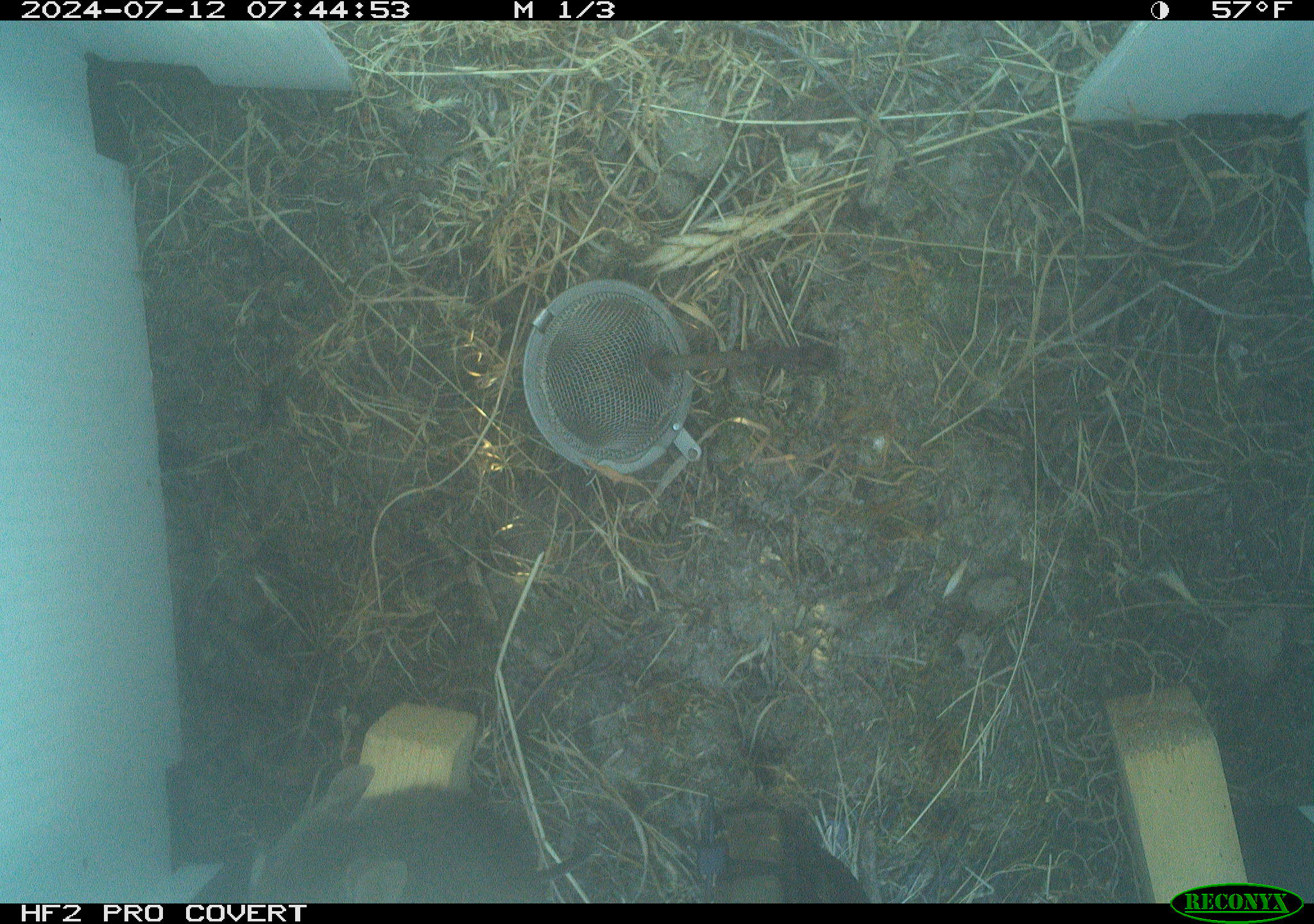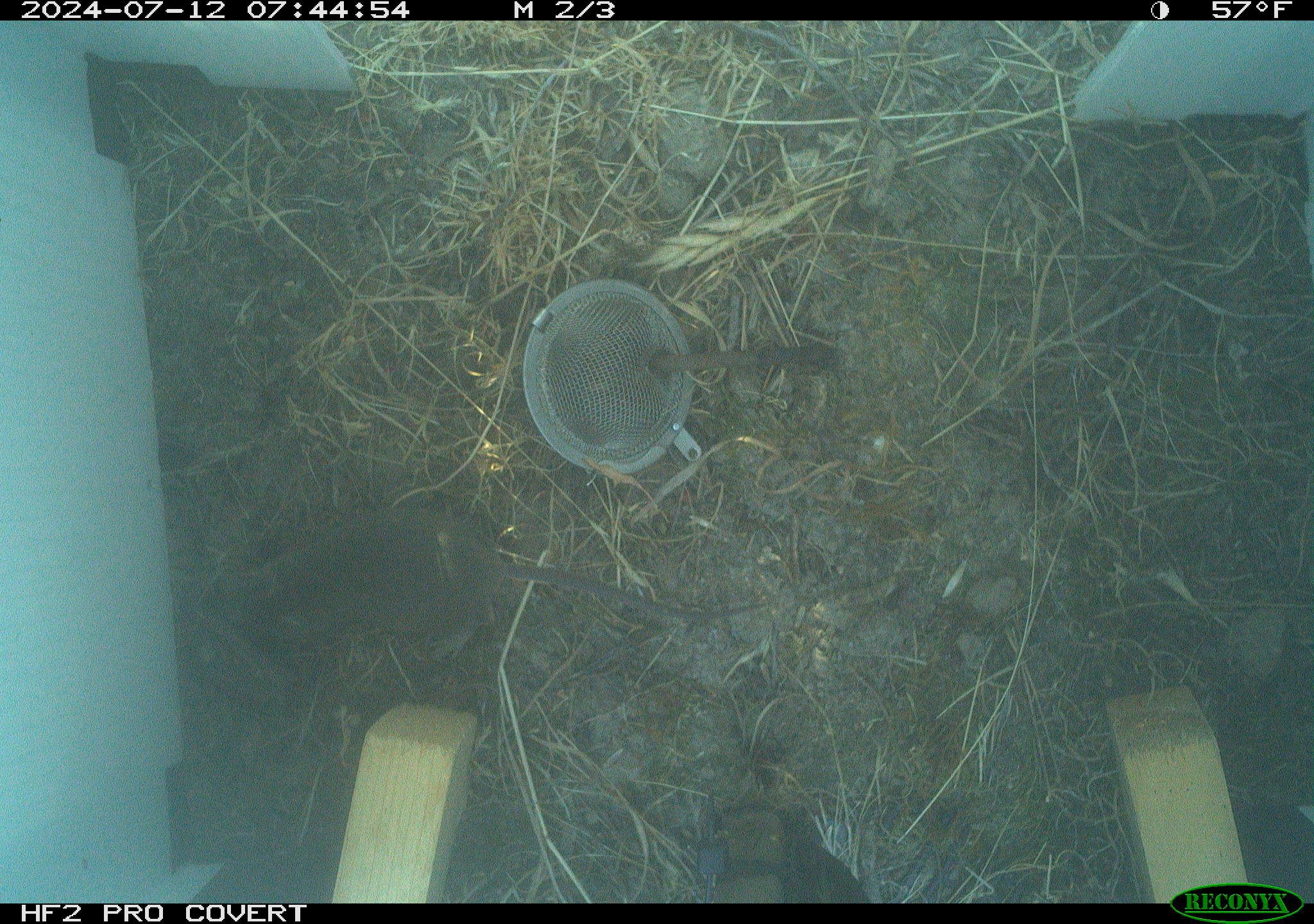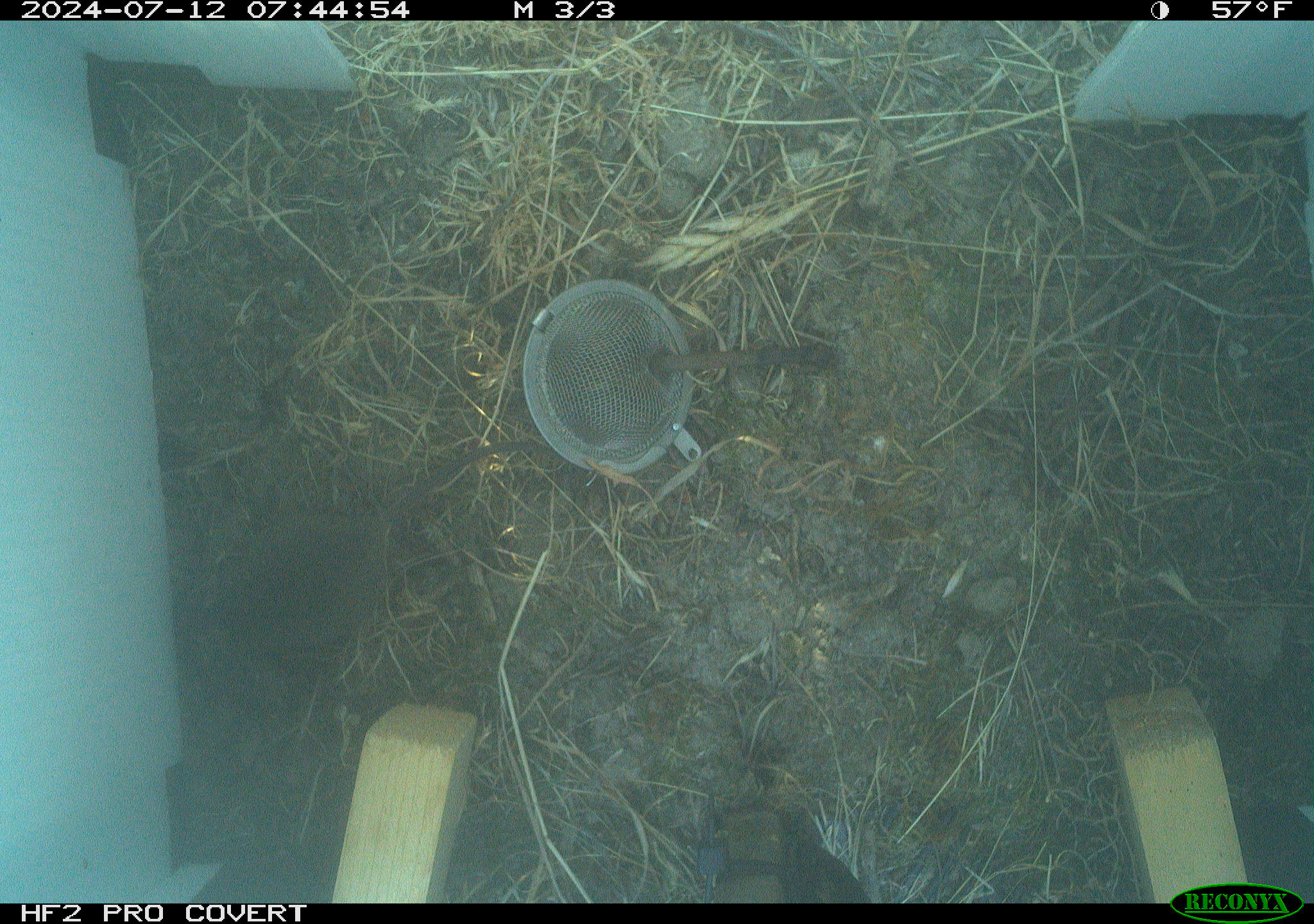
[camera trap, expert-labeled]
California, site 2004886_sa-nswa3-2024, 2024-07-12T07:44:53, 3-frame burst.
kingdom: Animalia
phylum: Chordata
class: Mammalia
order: Rodentia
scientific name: Rodentia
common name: rodent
Rodent (Rodentia).